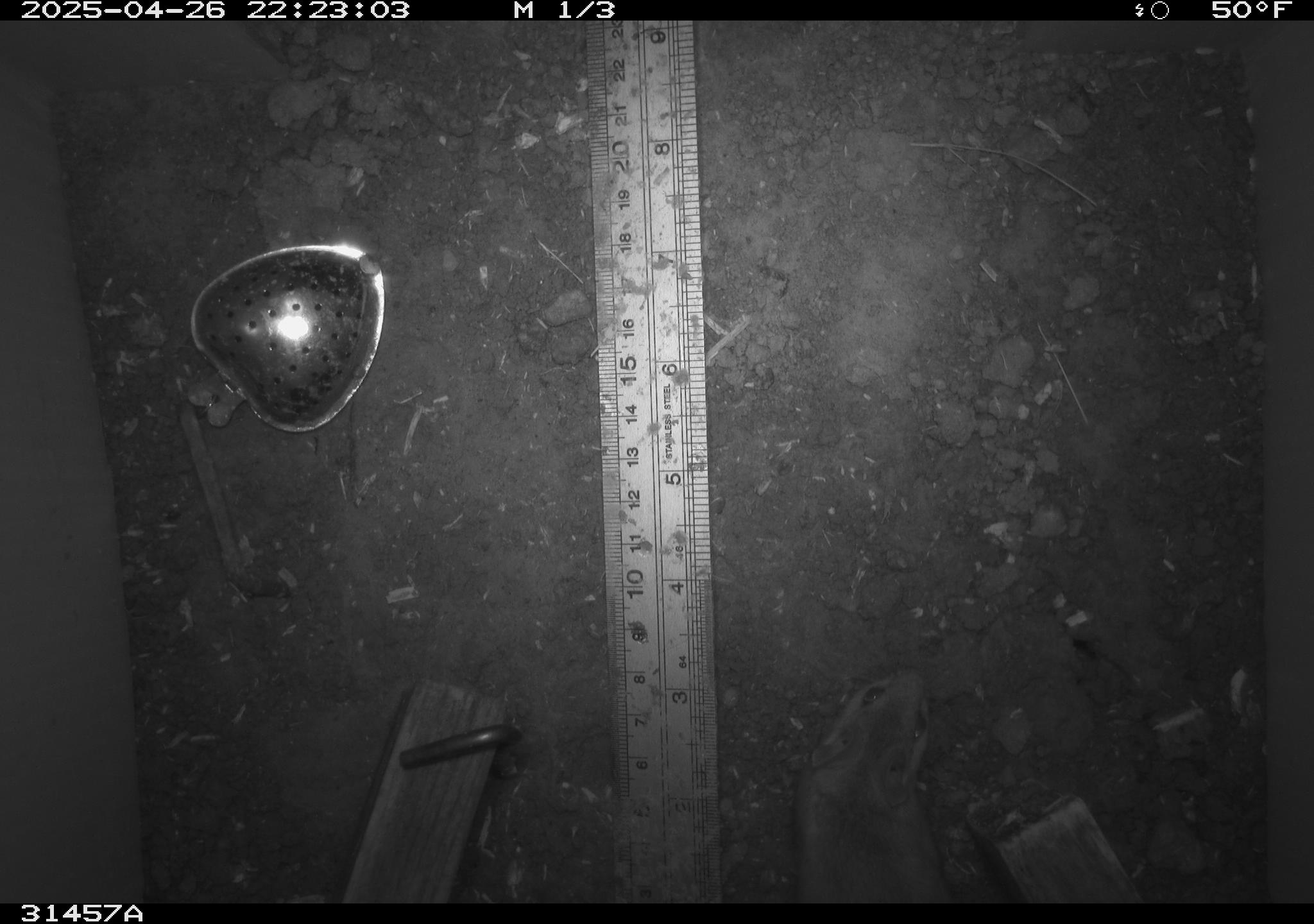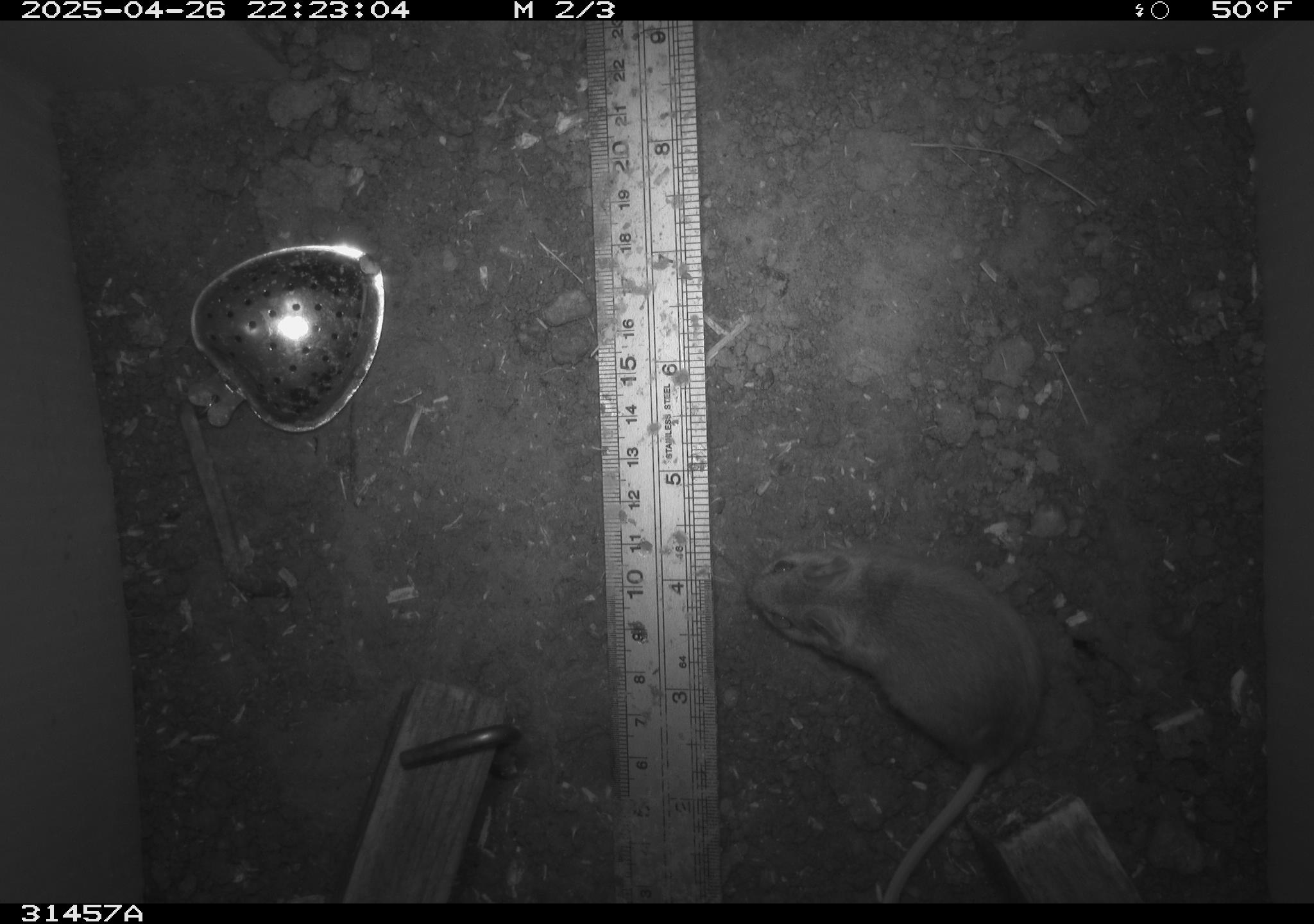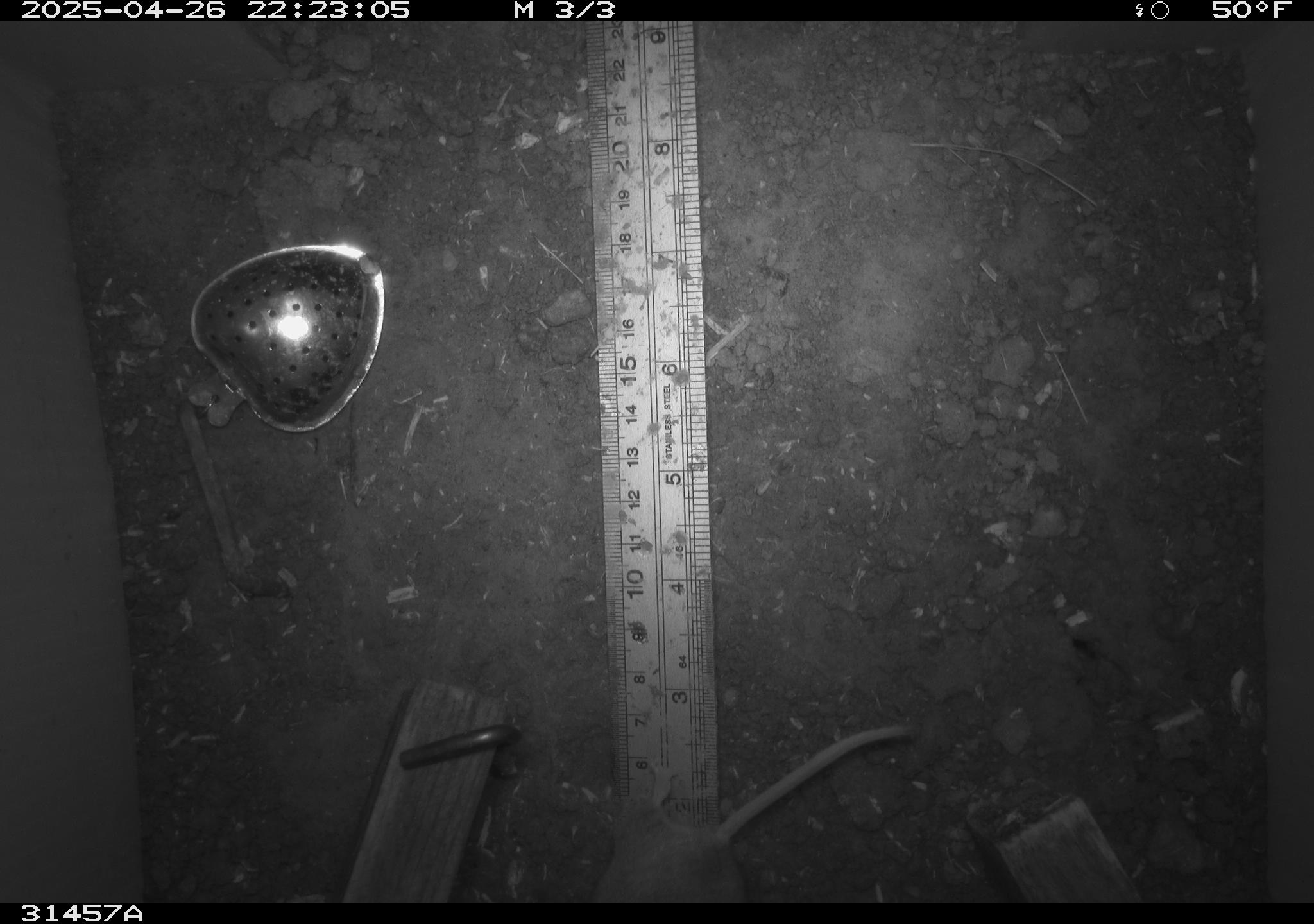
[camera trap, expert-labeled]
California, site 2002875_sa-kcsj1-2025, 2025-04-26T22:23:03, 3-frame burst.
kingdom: Animalia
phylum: Chordata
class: Mammalia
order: Rodentia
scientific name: Rodentia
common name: rodent